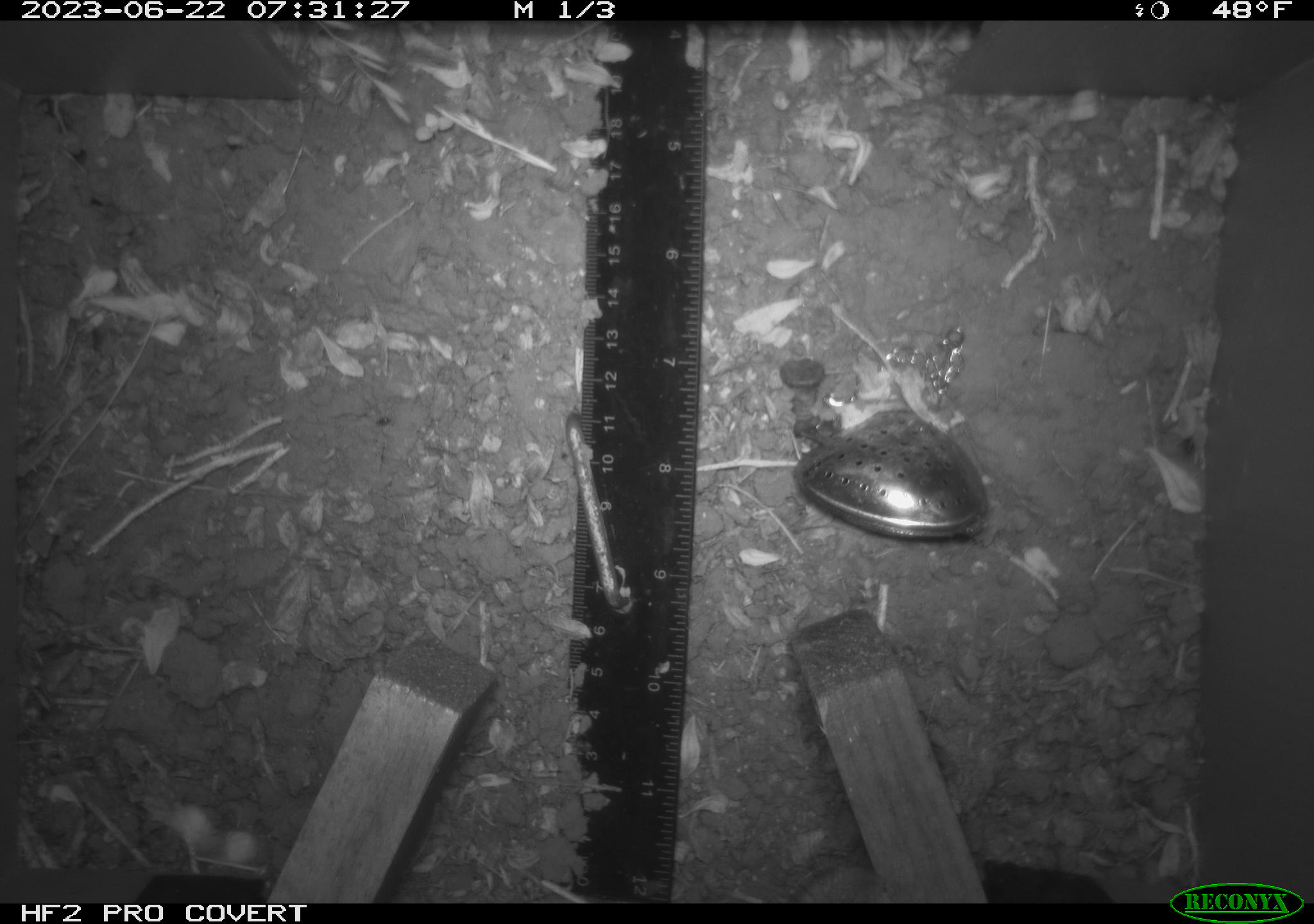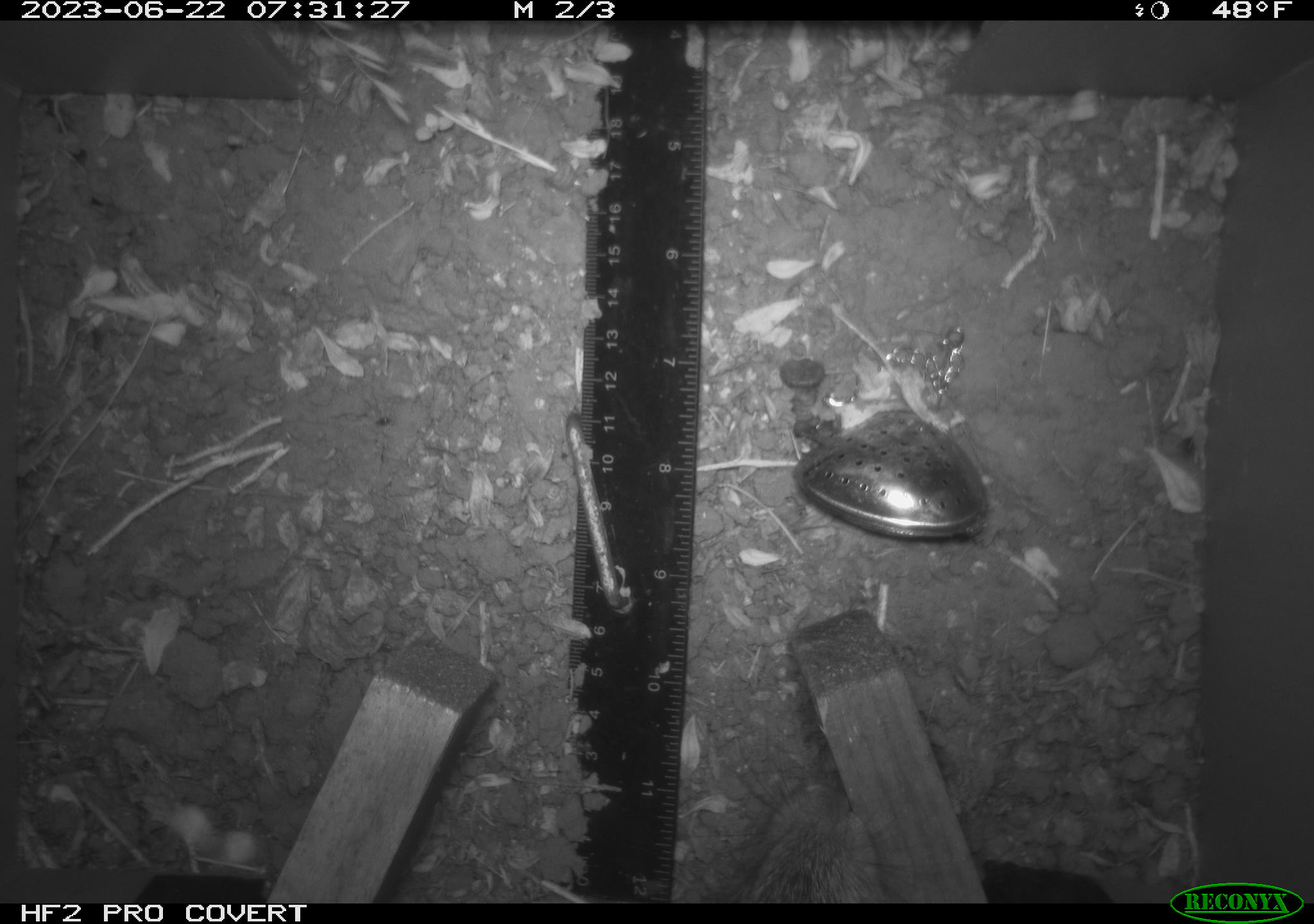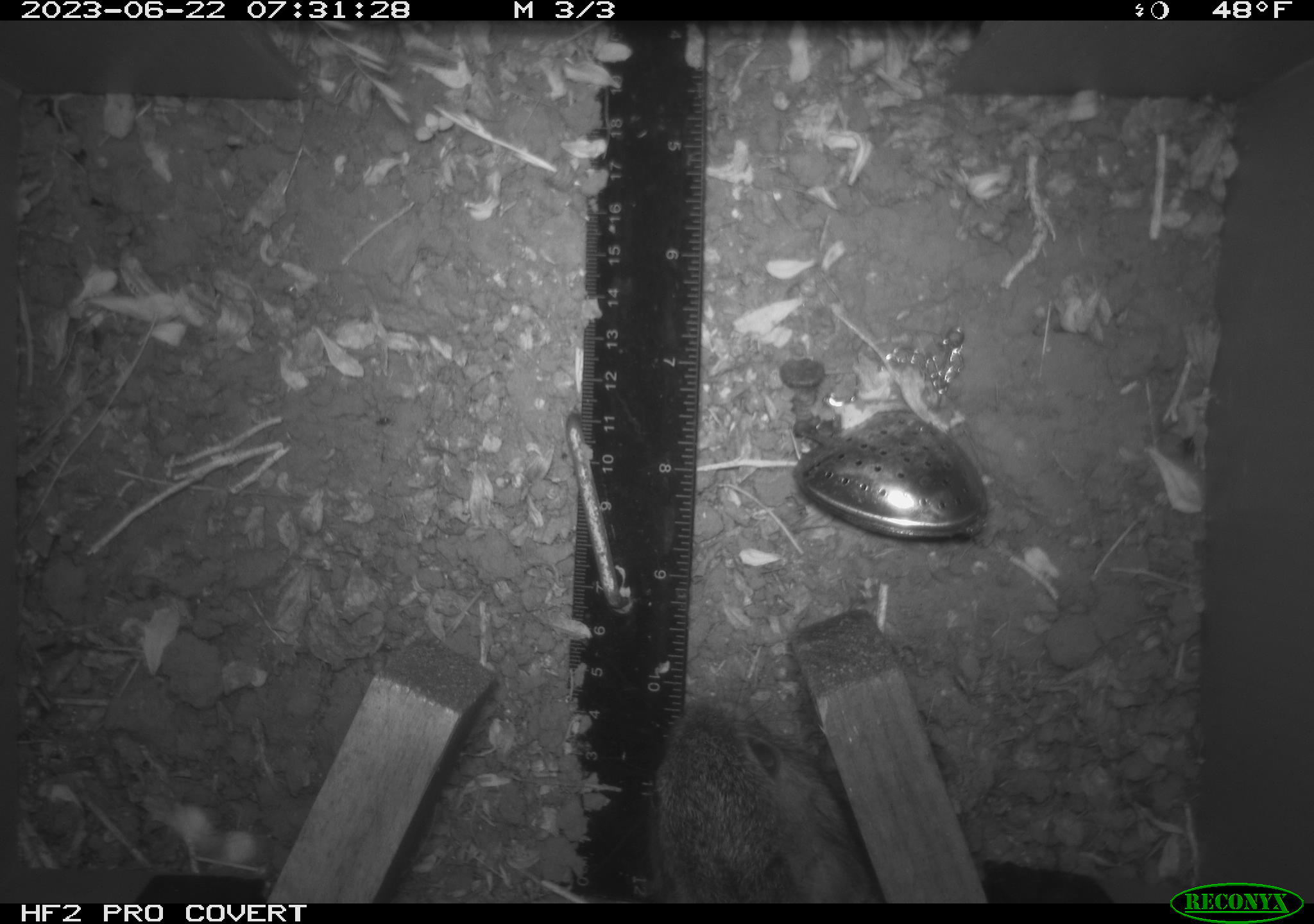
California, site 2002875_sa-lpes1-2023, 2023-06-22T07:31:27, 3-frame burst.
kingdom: Animalia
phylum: Chordata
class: Mammalia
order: Lagomorpha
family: Leporidae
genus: Sylvilagus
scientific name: Sylvilagus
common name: cottontail rabbits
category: sylvilagus species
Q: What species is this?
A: Sylvilagus species (cottontail rabbits) (Sylvilagus).